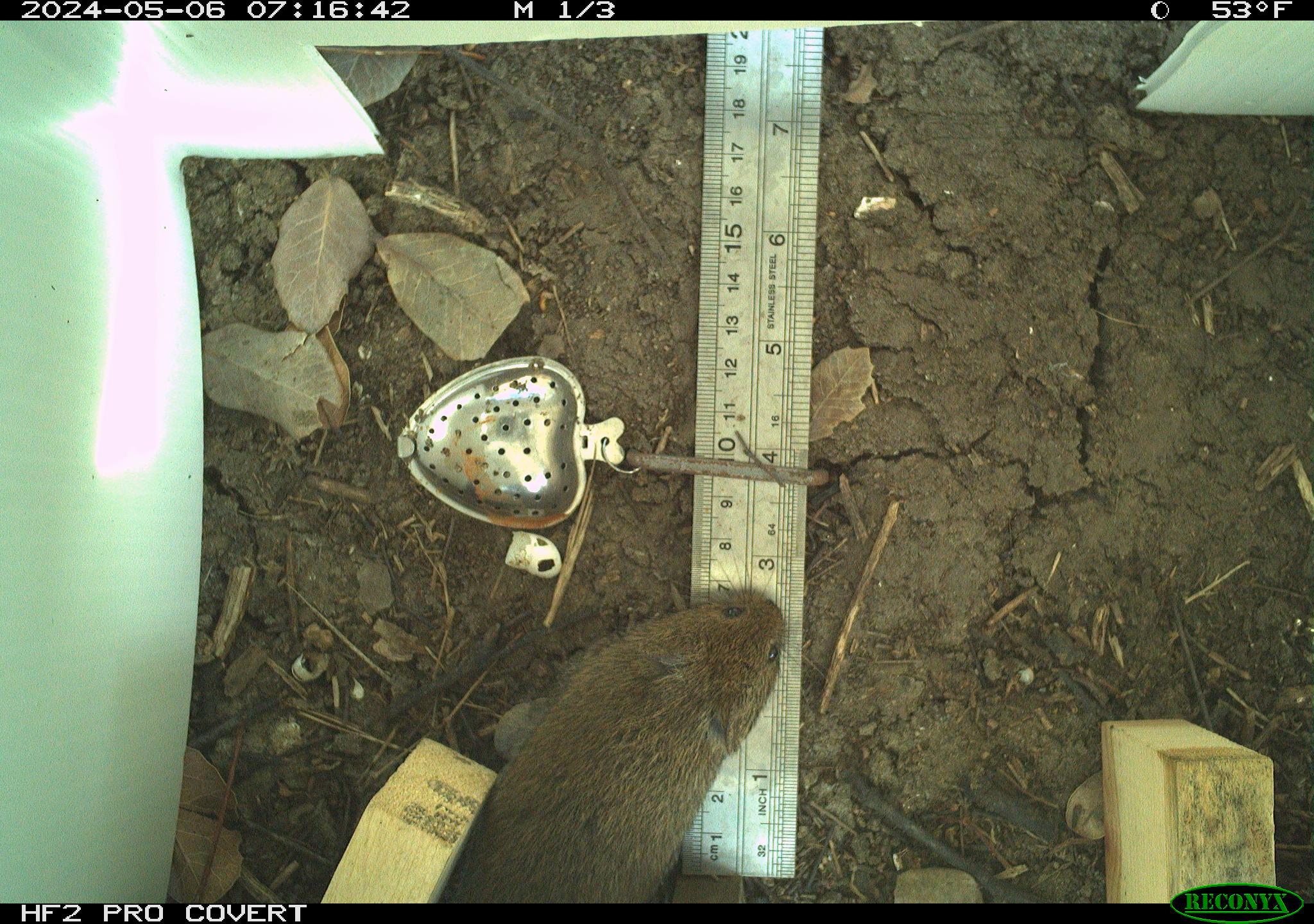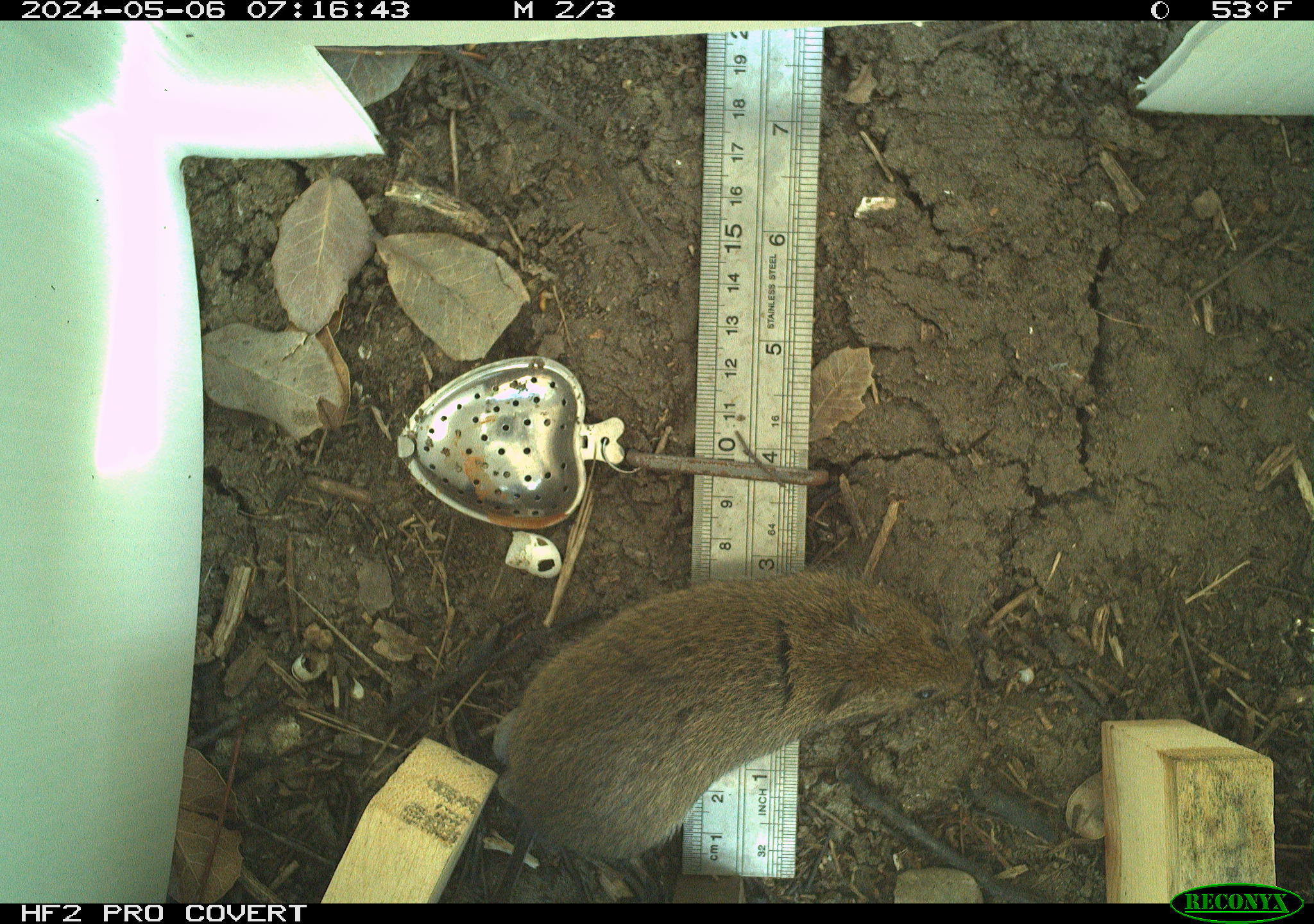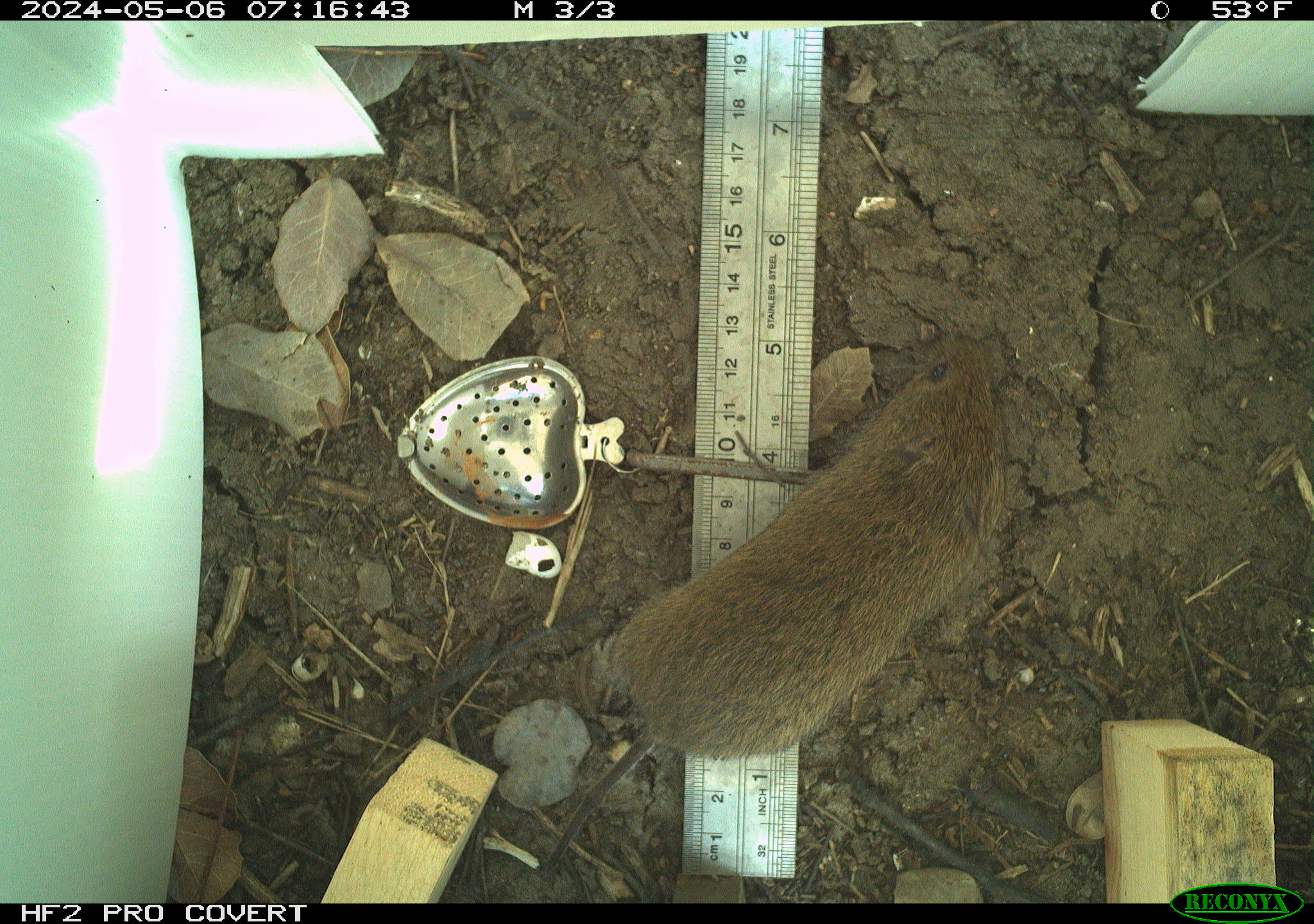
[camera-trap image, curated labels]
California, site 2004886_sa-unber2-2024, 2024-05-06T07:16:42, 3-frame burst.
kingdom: Animalia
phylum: Chordata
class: Mammalia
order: Rodentia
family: Cricetidae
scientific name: Arvicolinae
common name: voles, lemmings, and muskrats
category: arvicolinae subfamily